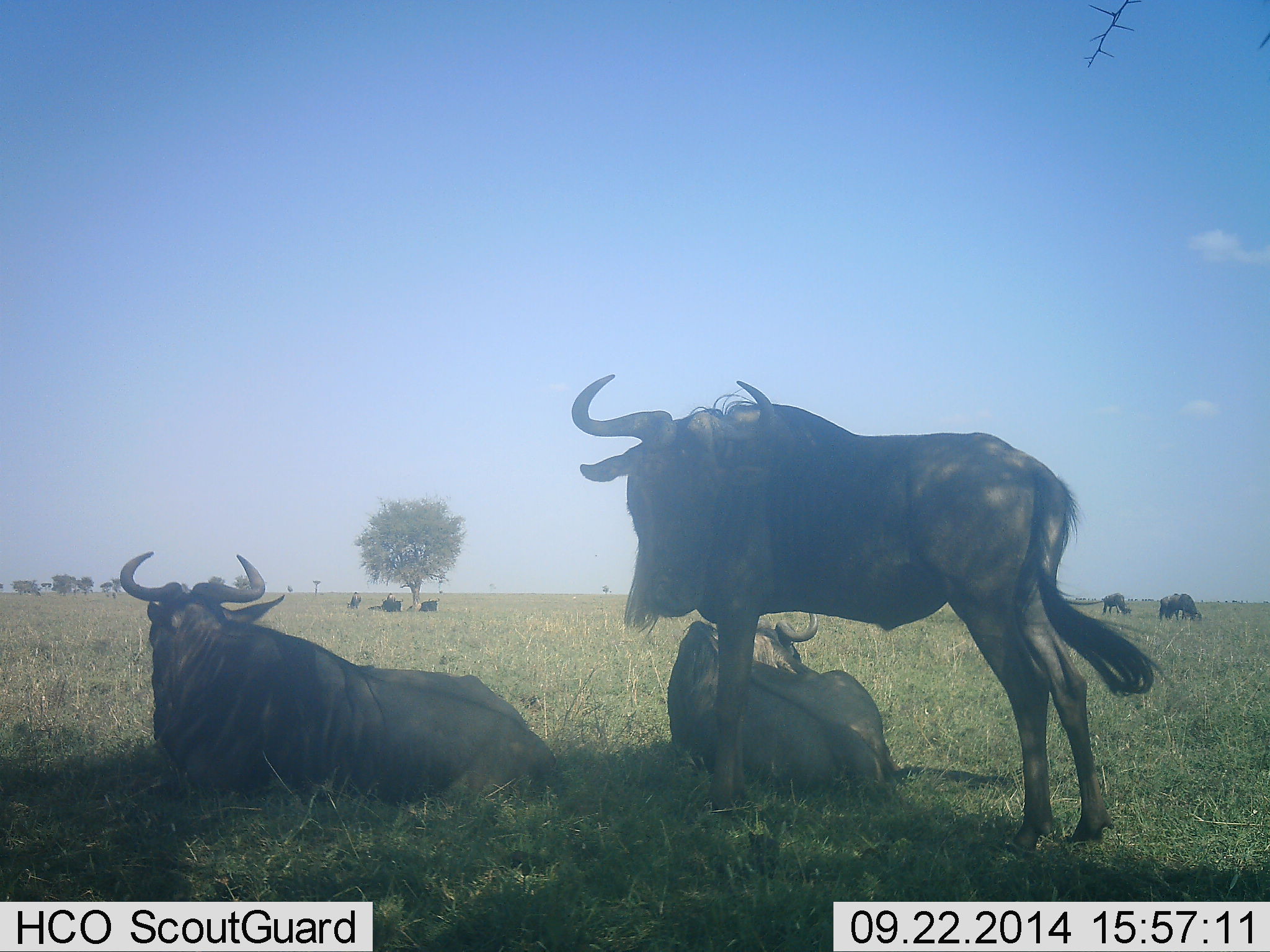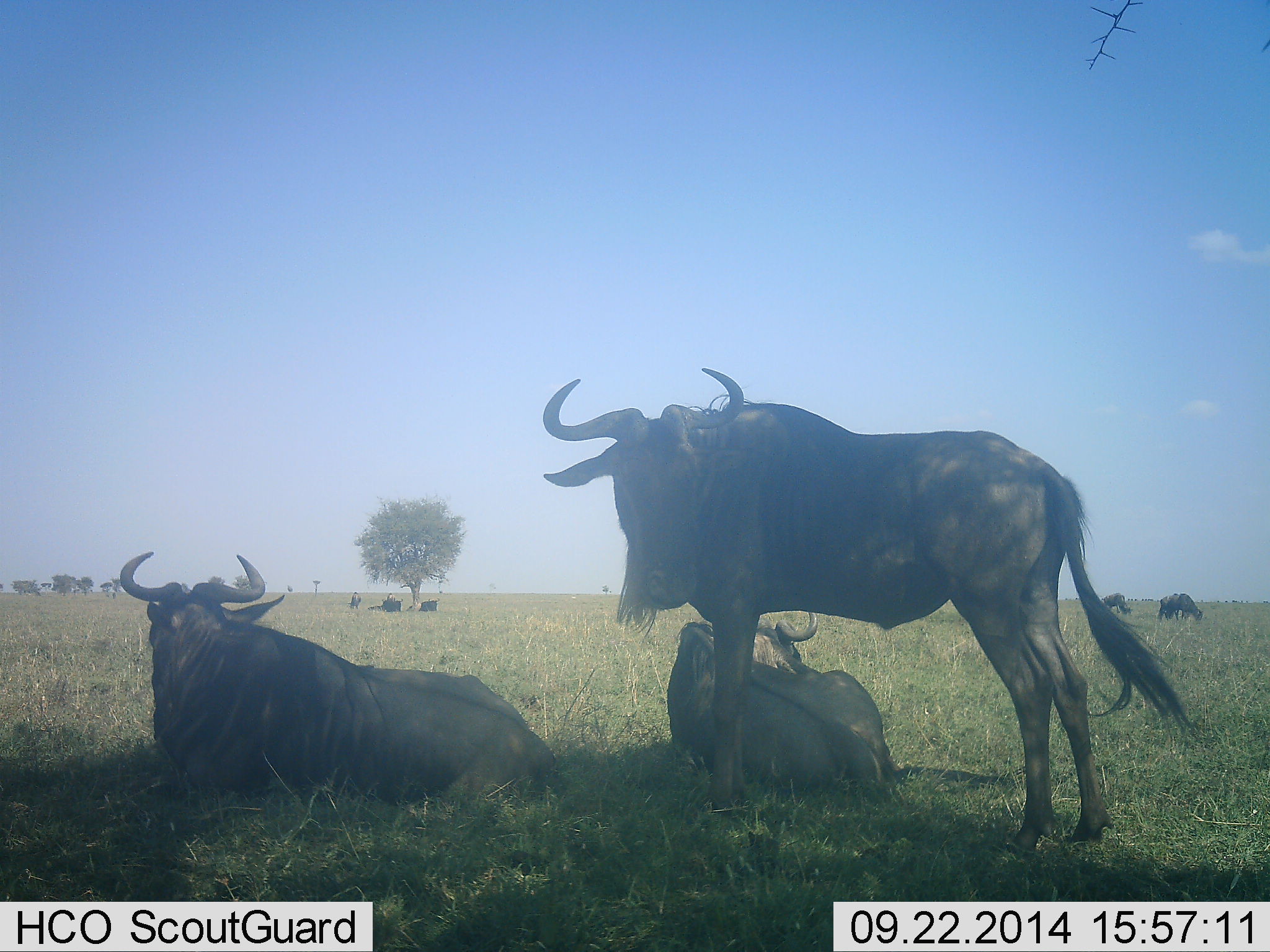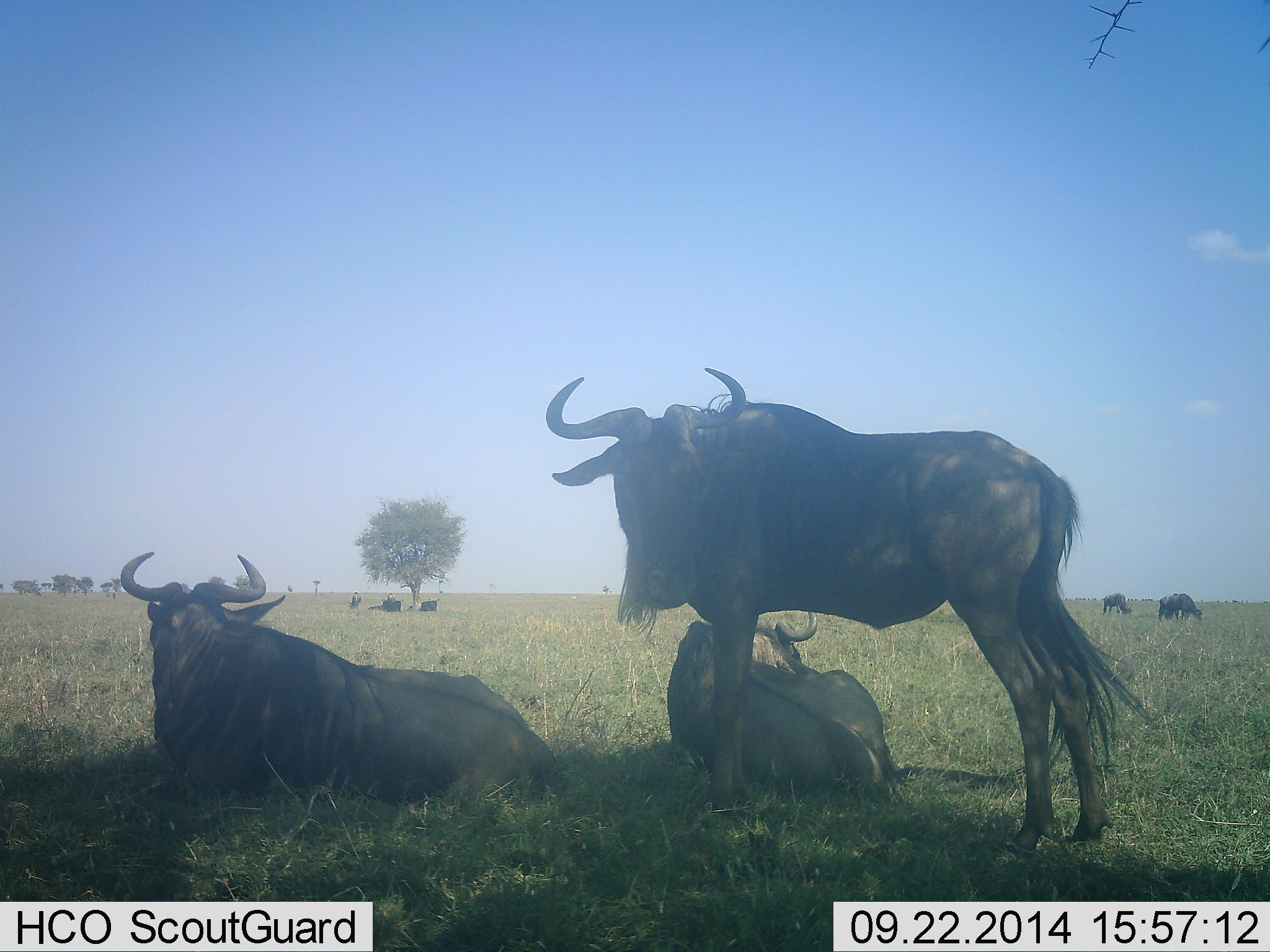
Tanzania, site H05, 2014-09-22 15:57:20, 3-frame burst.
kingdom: Animalia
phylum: Chordata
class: Mammalia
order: Artiodactyla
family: Bovidae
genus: Connochaetes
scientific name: Connochaetes taurinus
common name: blue wildebeest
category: wildebeest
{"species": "wildebeest (blue wildebeest) (Connochaetes taurinus)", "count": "8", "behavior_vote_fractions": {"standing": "90%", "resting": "100%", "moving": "20%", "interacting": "0%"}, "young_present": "0%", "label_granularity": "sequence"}